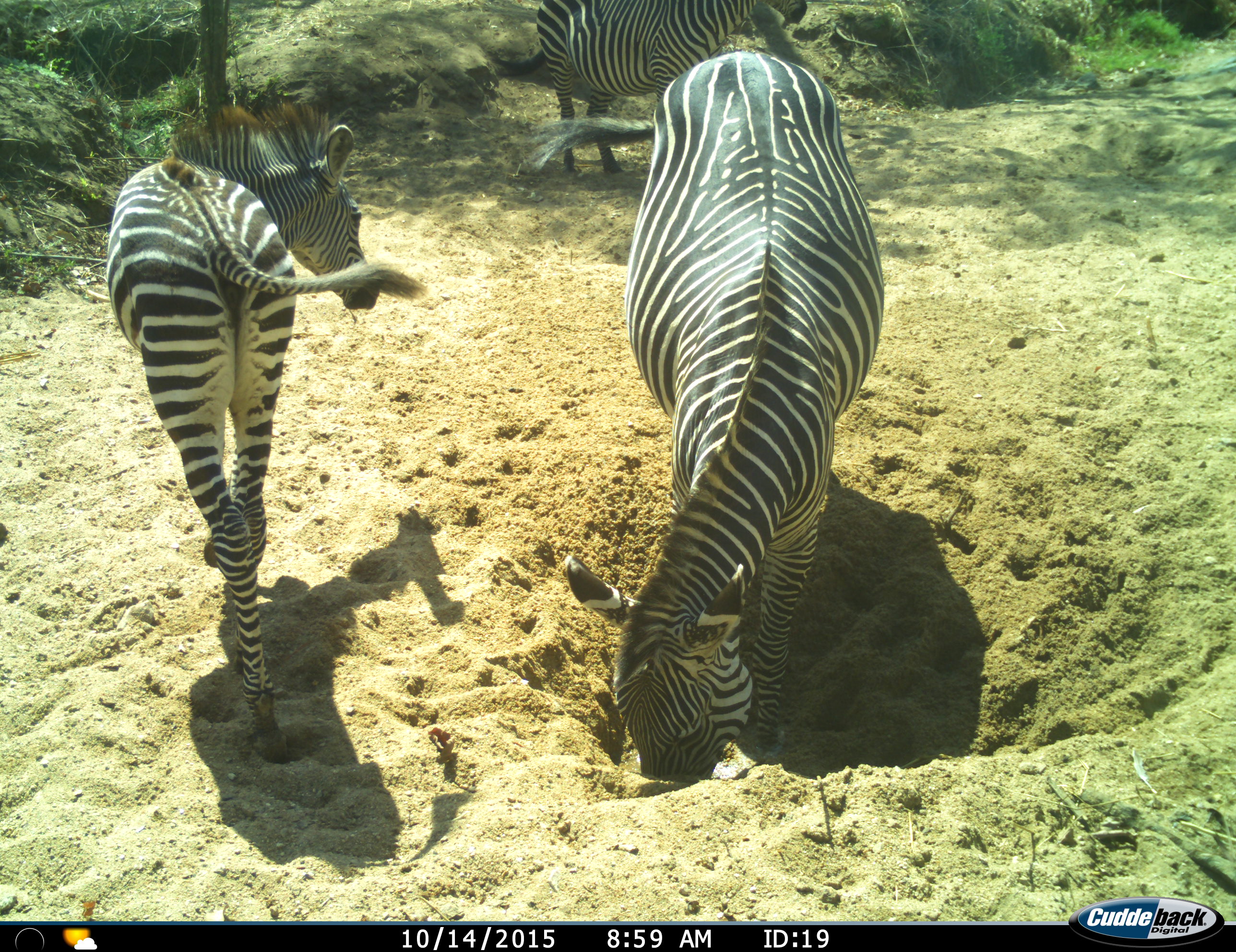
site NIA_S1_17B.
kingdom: Animalia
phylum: Chordata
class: Mammalia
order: Perissodactyla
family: Equidae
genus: Equus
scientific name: Equus quagga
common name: plains zebra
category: zebraplains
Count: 3.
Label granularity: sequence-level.